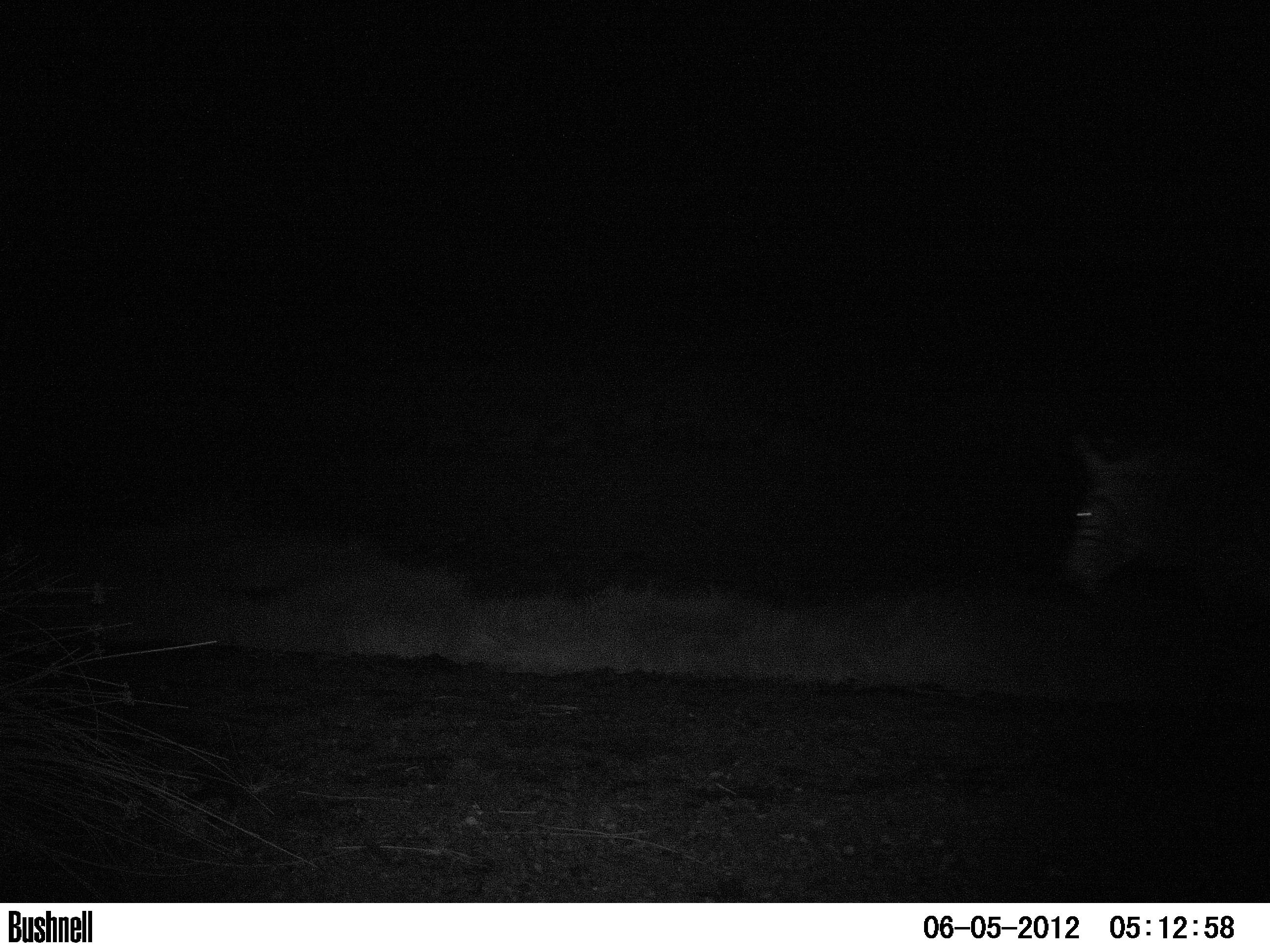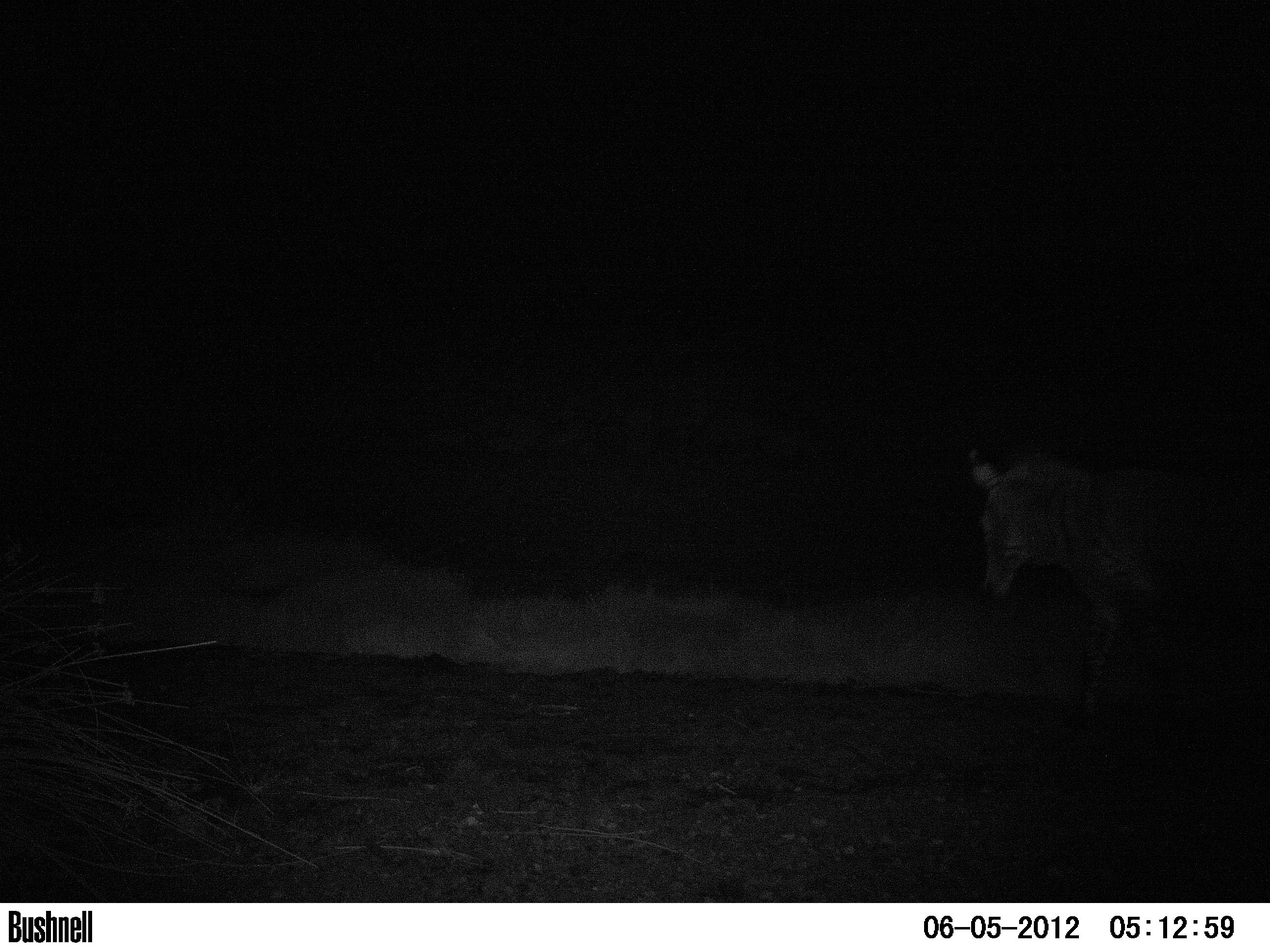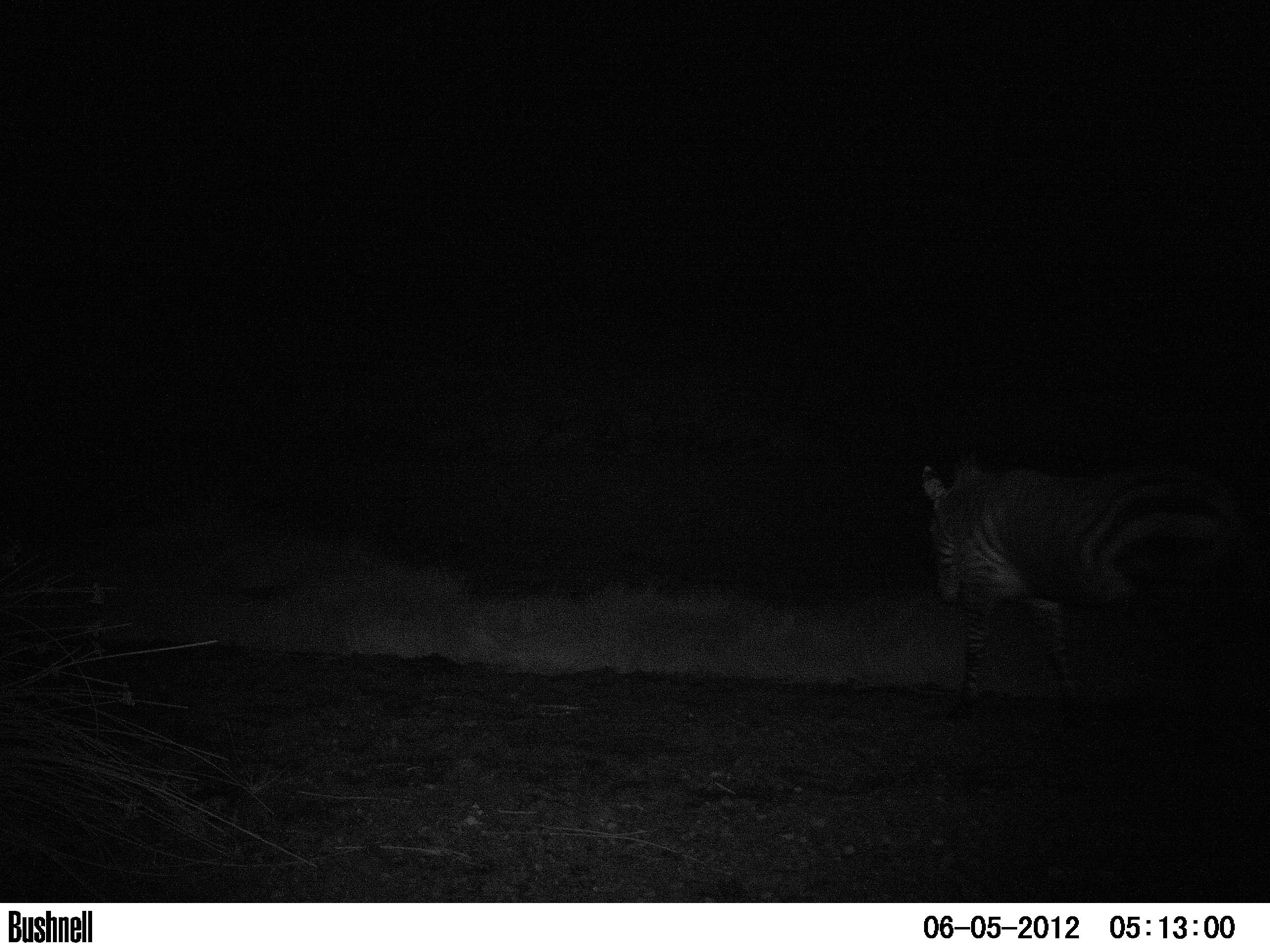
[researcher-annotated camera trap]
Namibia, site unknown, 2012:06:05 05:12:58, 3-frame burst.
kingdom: Animalia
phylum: Chordata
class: Mammalia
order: Perissodactyla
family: Equidae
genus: Equus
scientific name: Equus zebra hartmannae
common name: hartmann's mountain zebra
Equus zebra hartmannae (hartmann's mountain zebra).